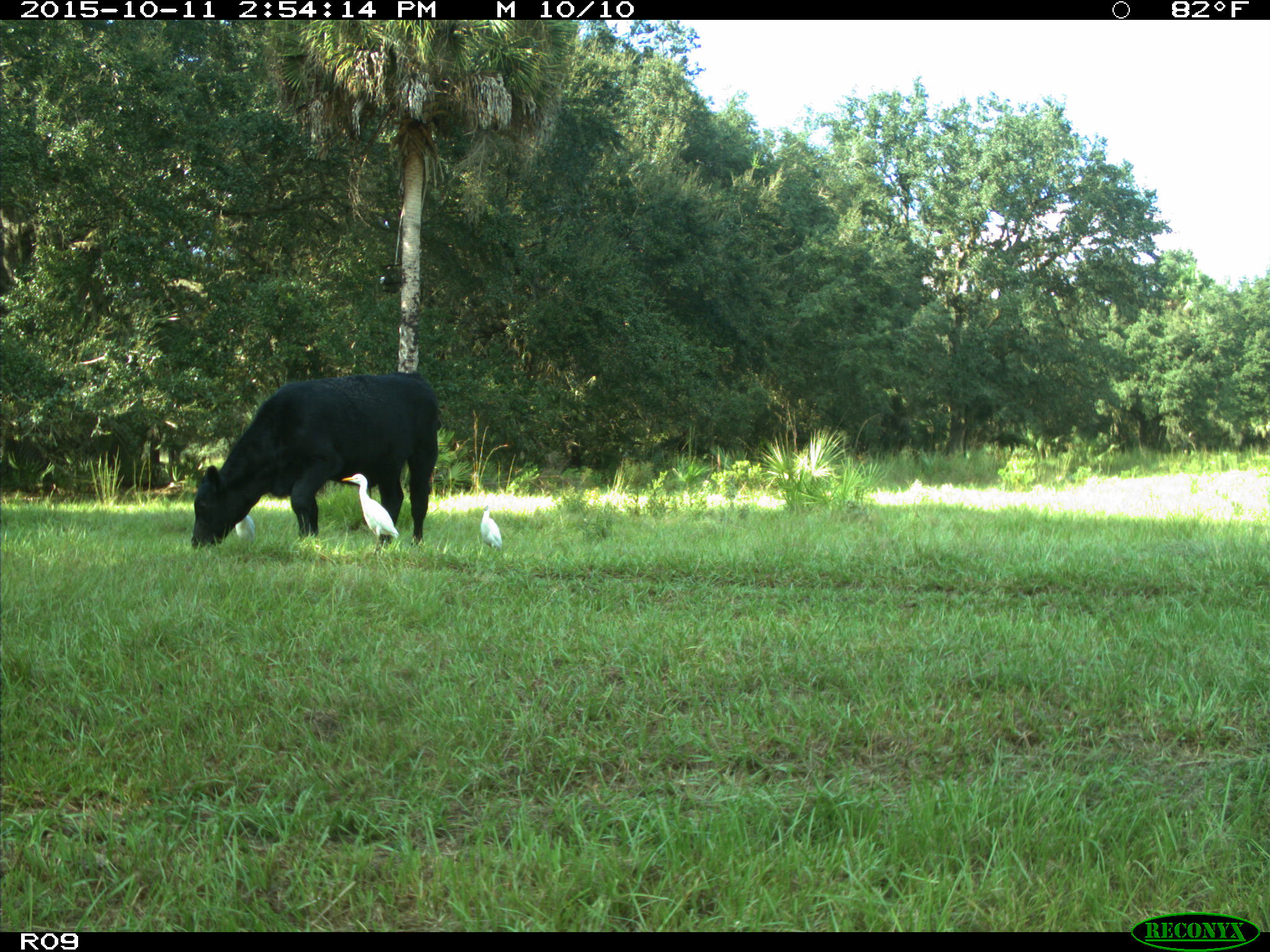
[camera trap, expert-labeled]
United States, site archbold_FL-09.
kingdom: Animalia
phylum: Chordata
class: Mammalia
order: Artiodactyla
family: Bovidae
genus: Bos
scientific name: Bos taurus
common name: domestic cow